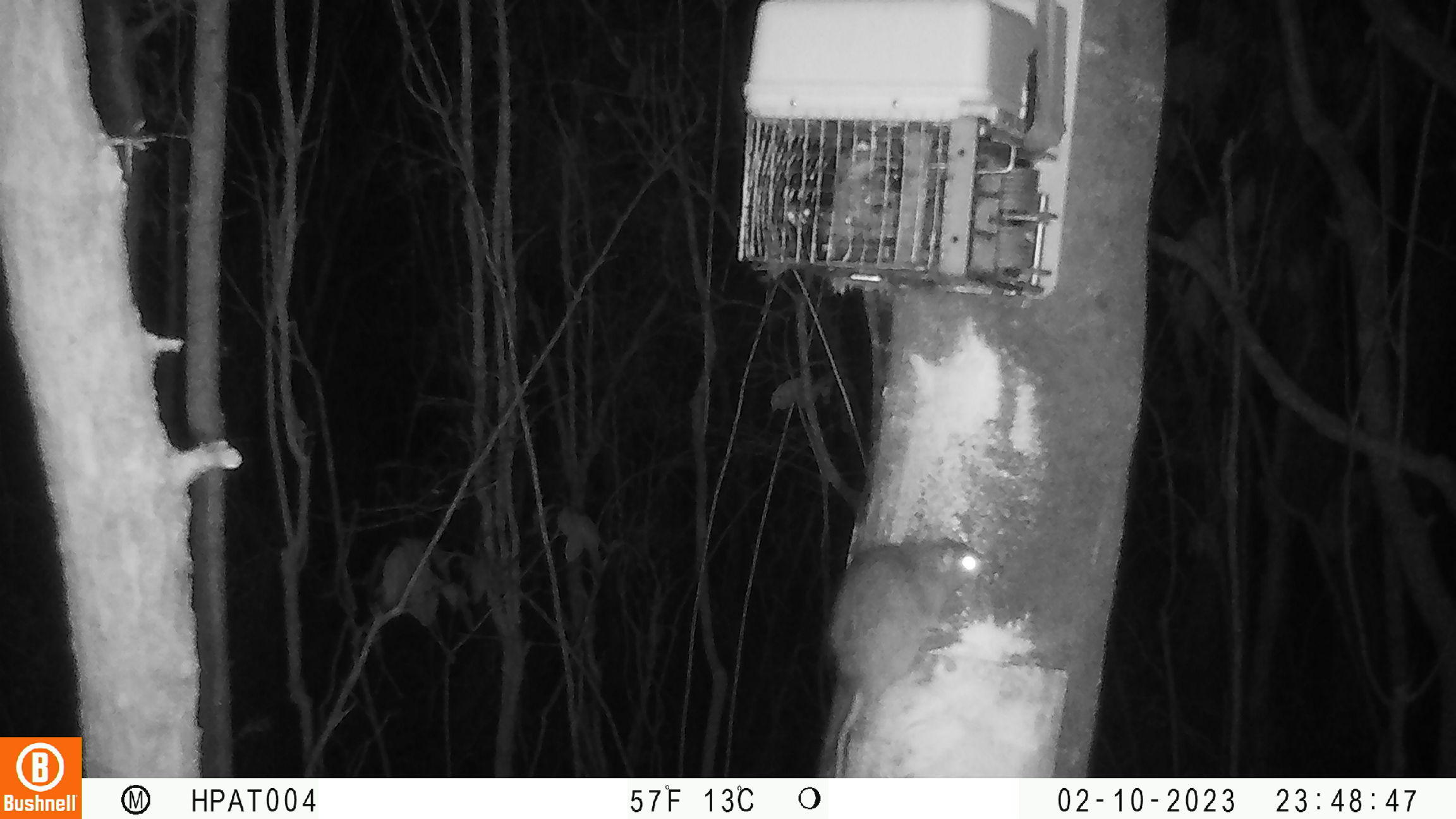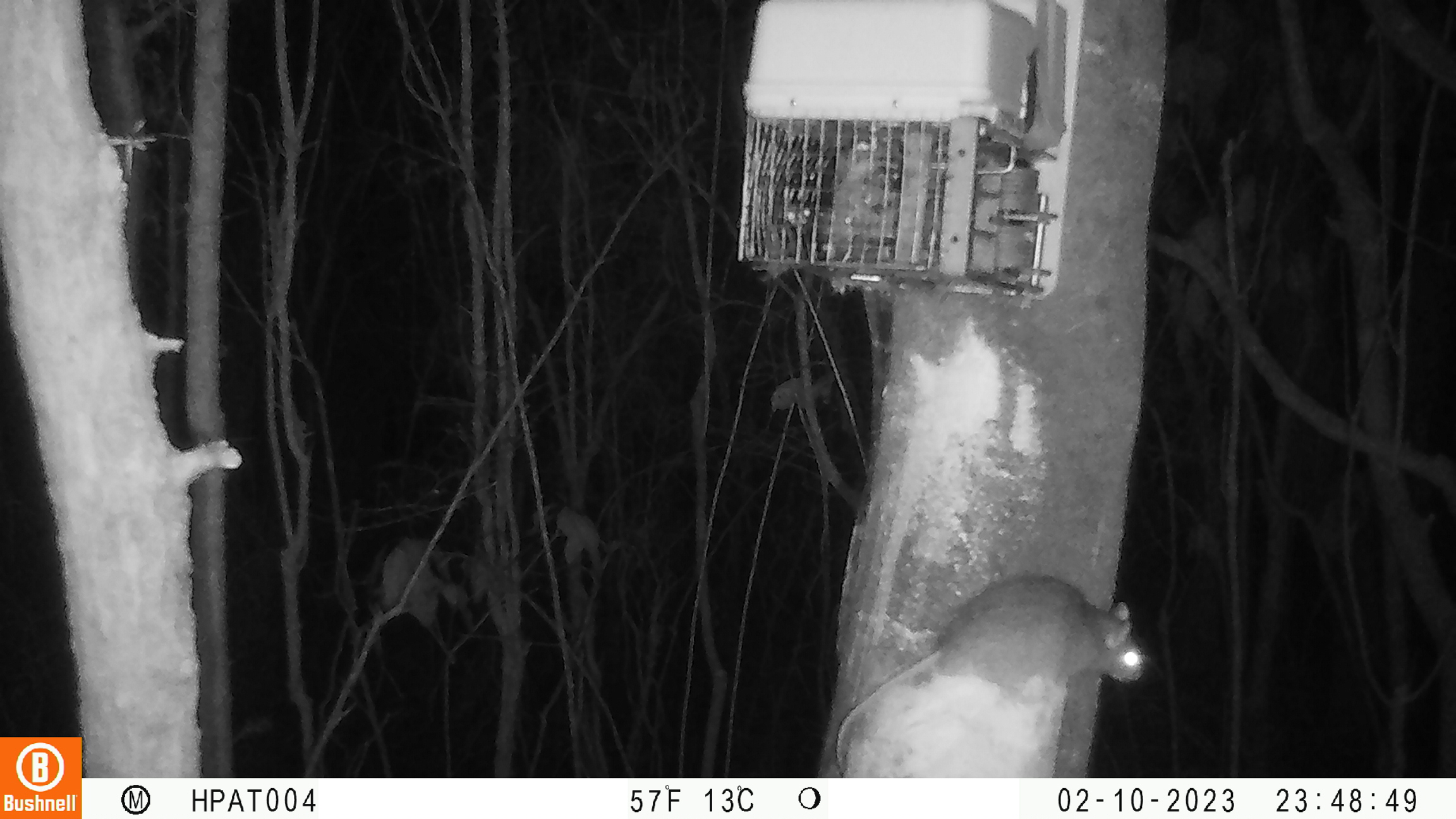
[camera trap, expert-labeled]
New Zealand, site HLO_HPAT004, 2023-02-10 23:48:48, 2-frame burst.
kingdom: Animalia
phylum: Chordata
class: Mammalia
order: Rodentia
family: Muridae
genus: Rattus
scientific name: Rattus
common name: rat